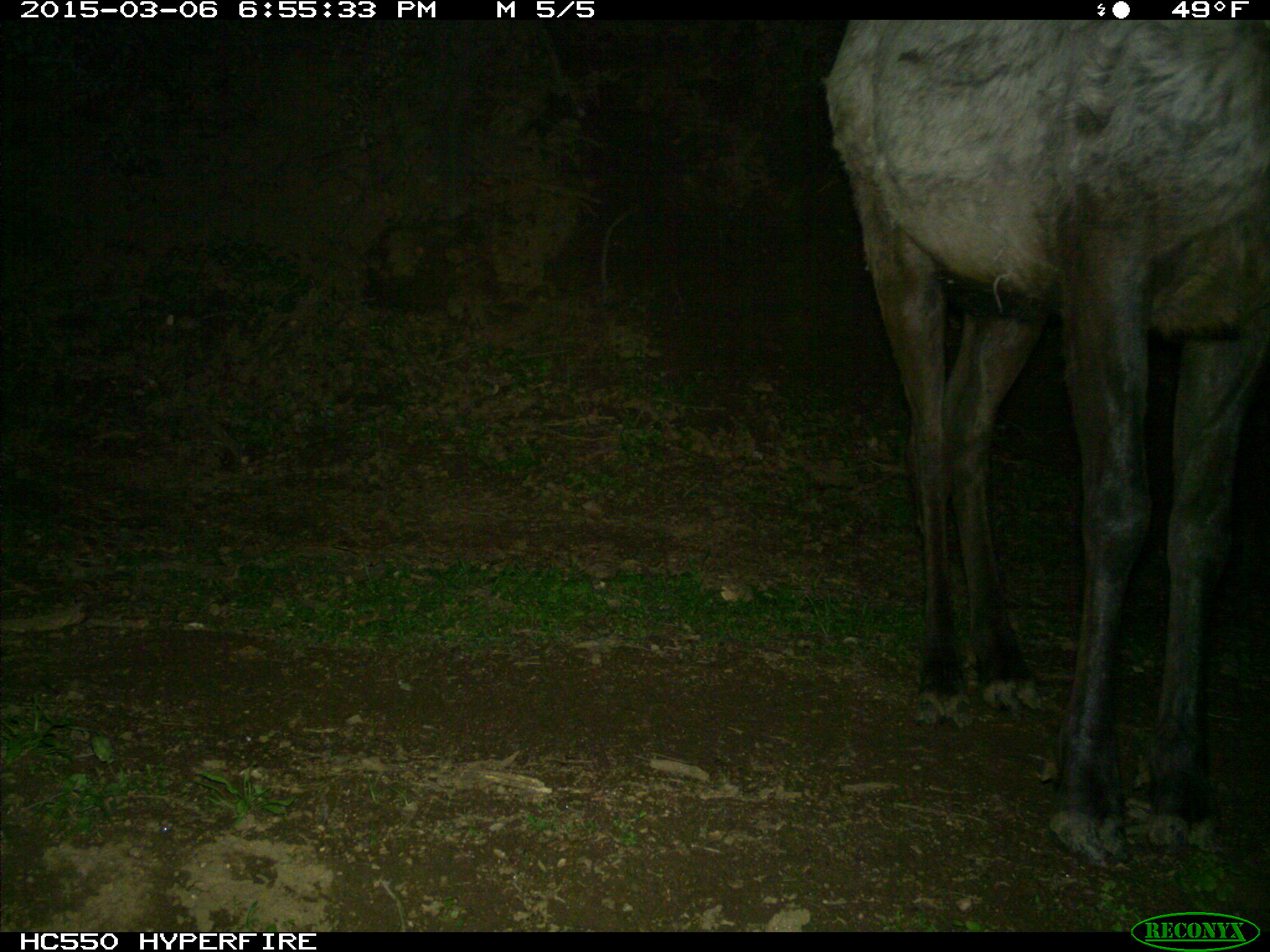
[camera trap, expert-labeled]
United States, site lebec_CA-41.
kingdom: Animalia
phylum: Chordata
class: Mammalia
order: Artiodactyla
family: Cervidae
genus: Cervus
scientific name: Cervus canadensis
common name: elk